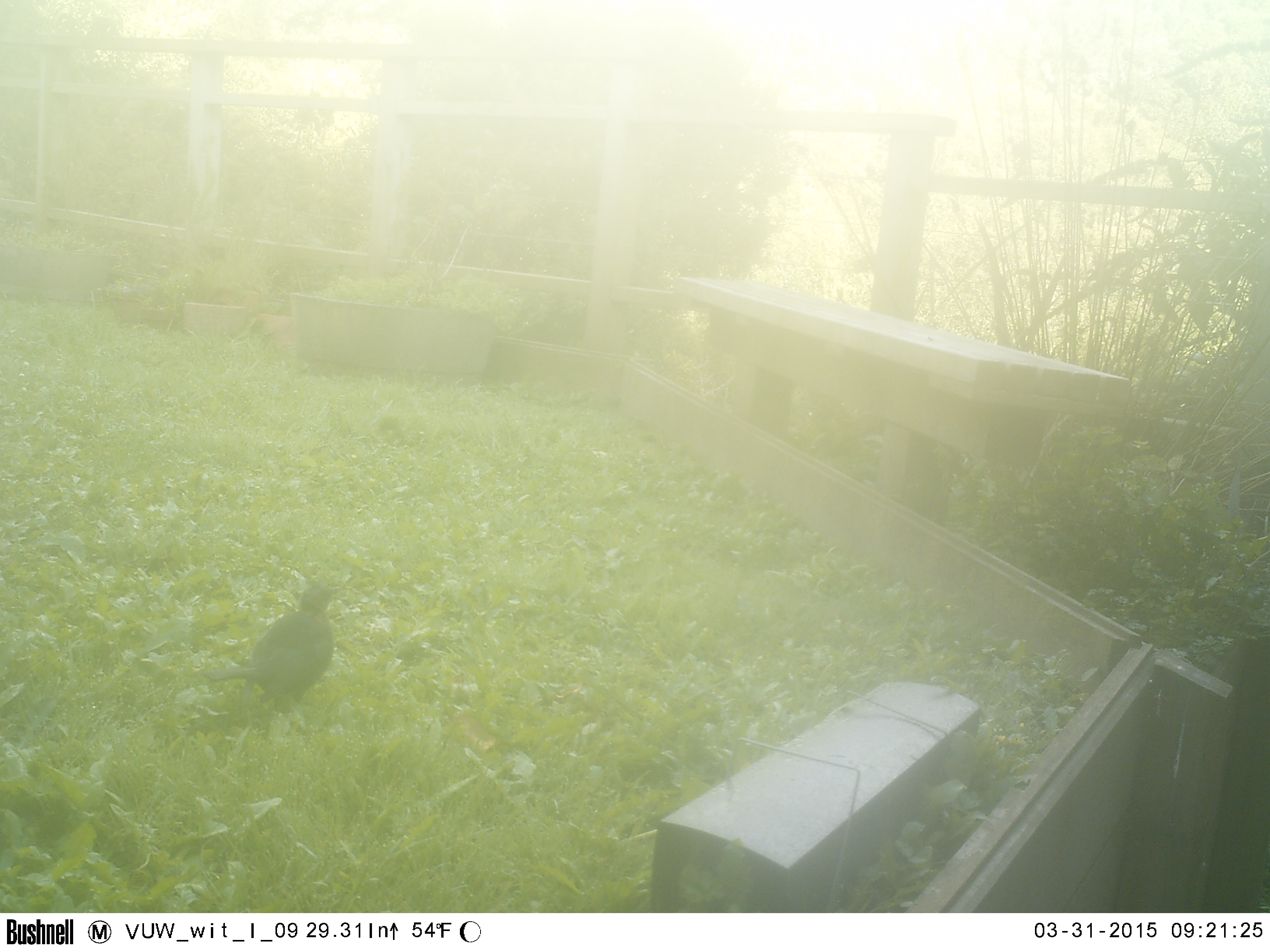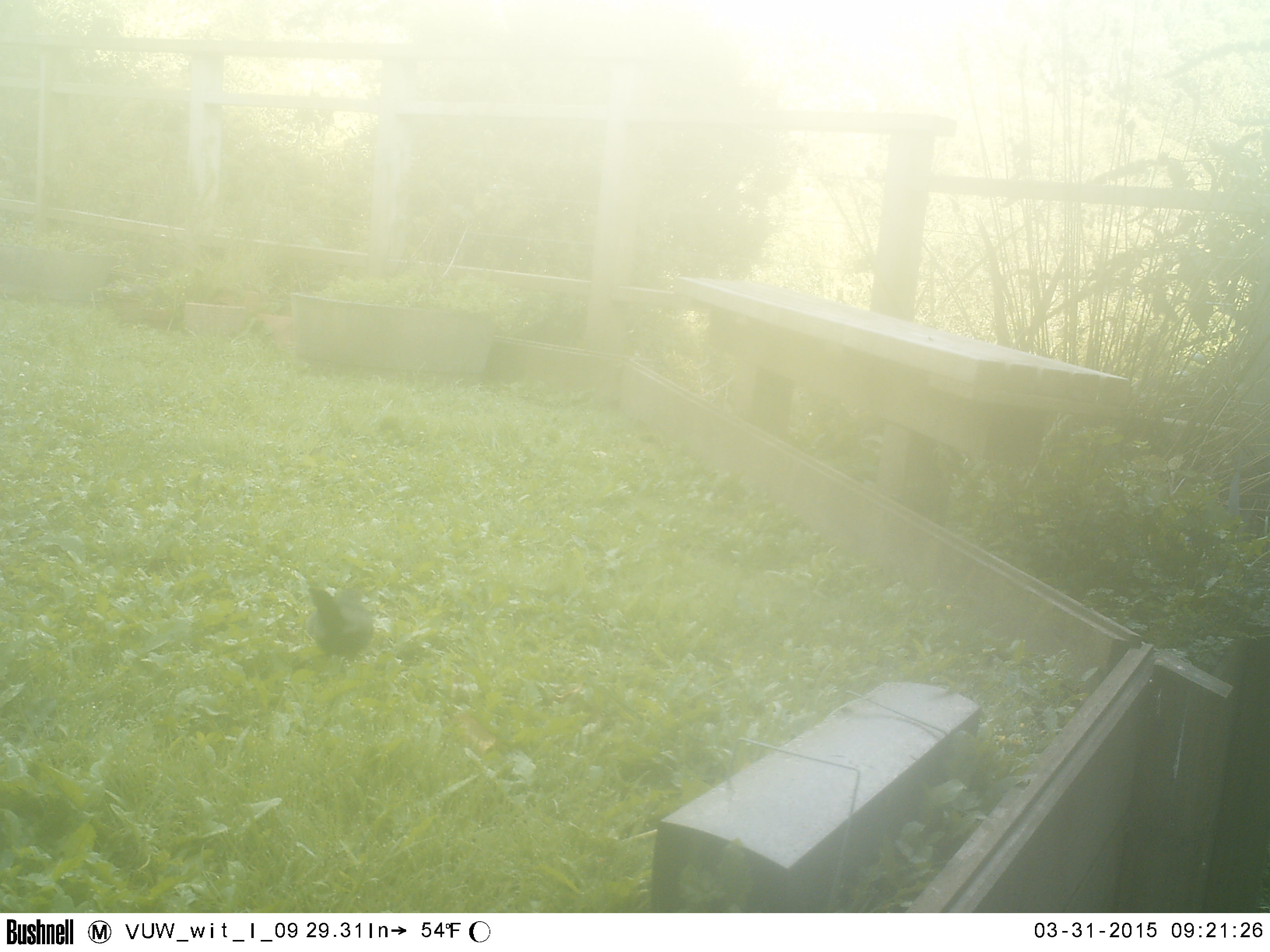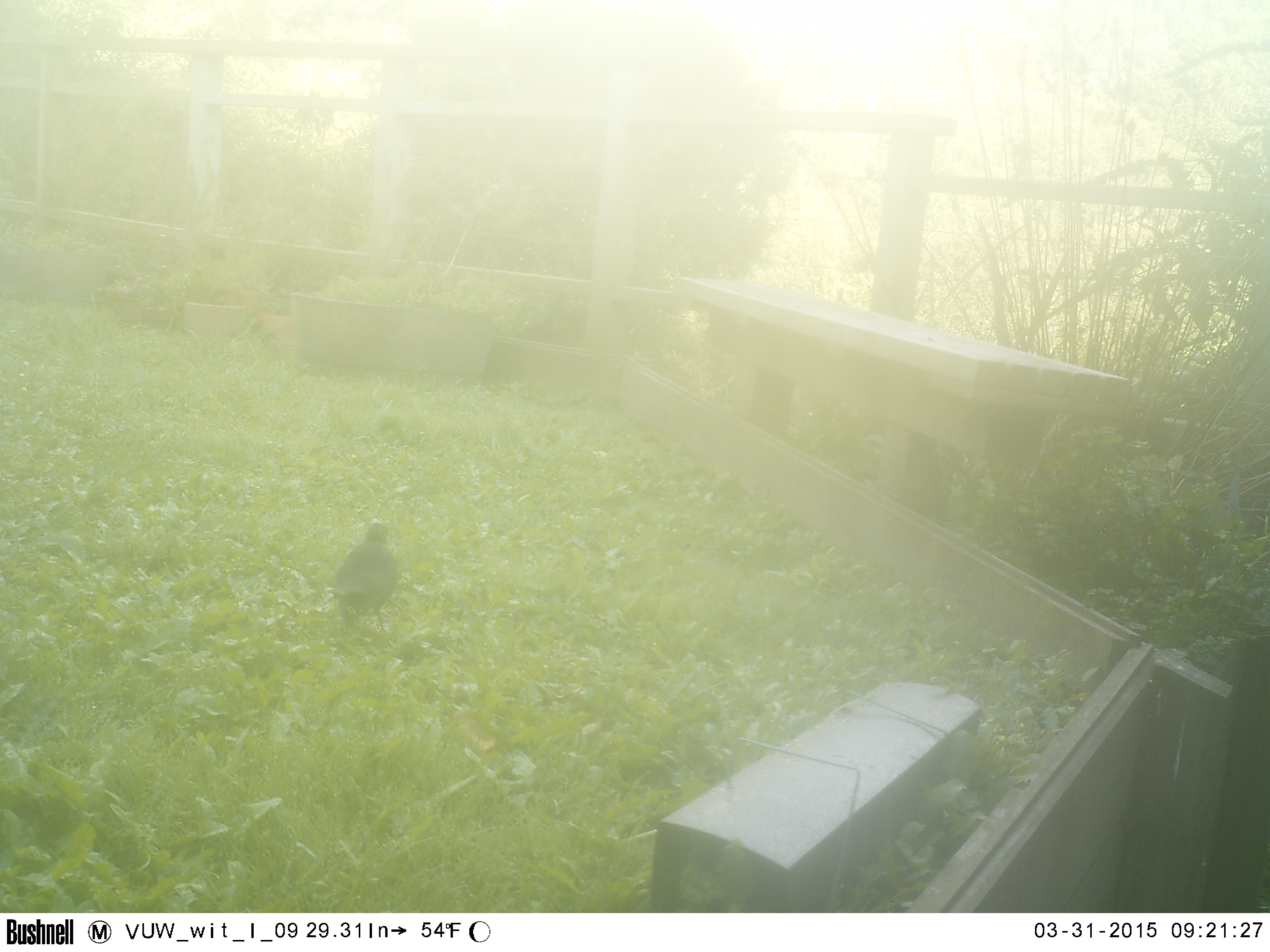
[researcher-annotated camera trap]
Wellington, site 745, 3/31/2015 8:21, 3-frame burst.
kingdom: Animalia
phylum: Chordata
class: Aves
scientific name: Aves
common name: bird